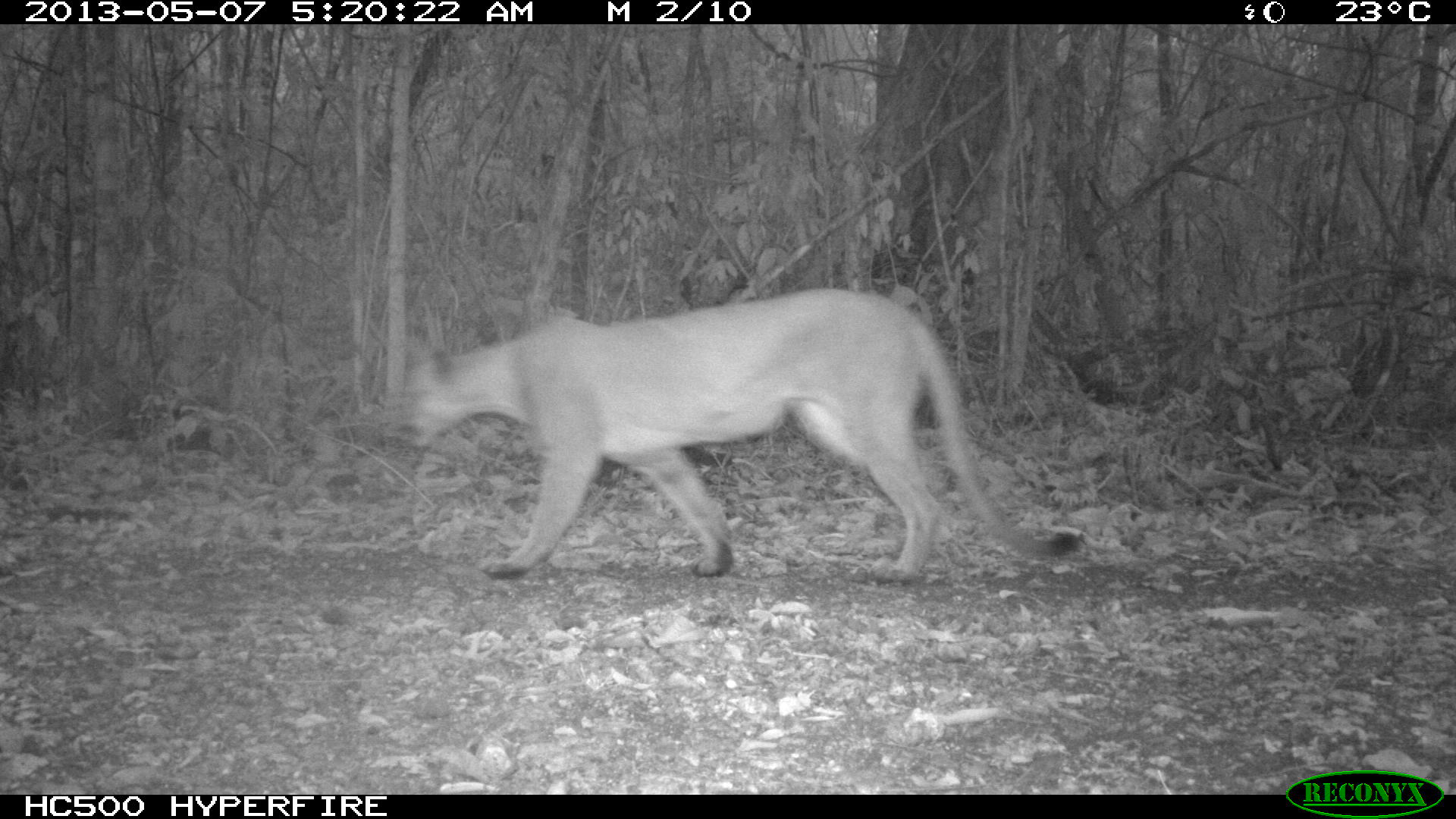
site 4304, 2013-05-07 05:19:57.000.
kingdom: Animalia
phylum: Chordata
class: Mammalia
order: Carnivora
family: Felidae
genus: Puma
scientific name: Puma concolor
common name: mountain lion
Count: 1.